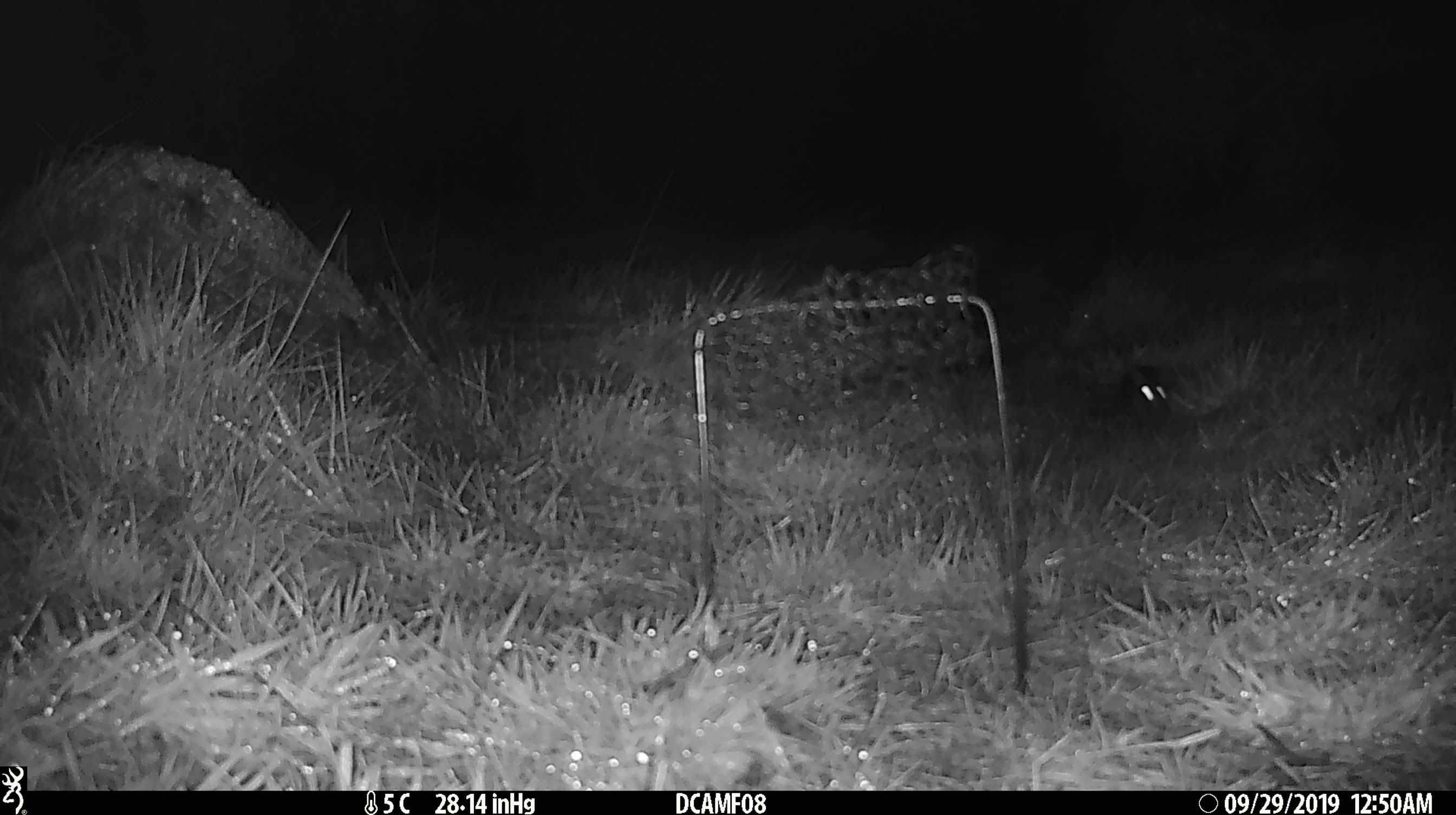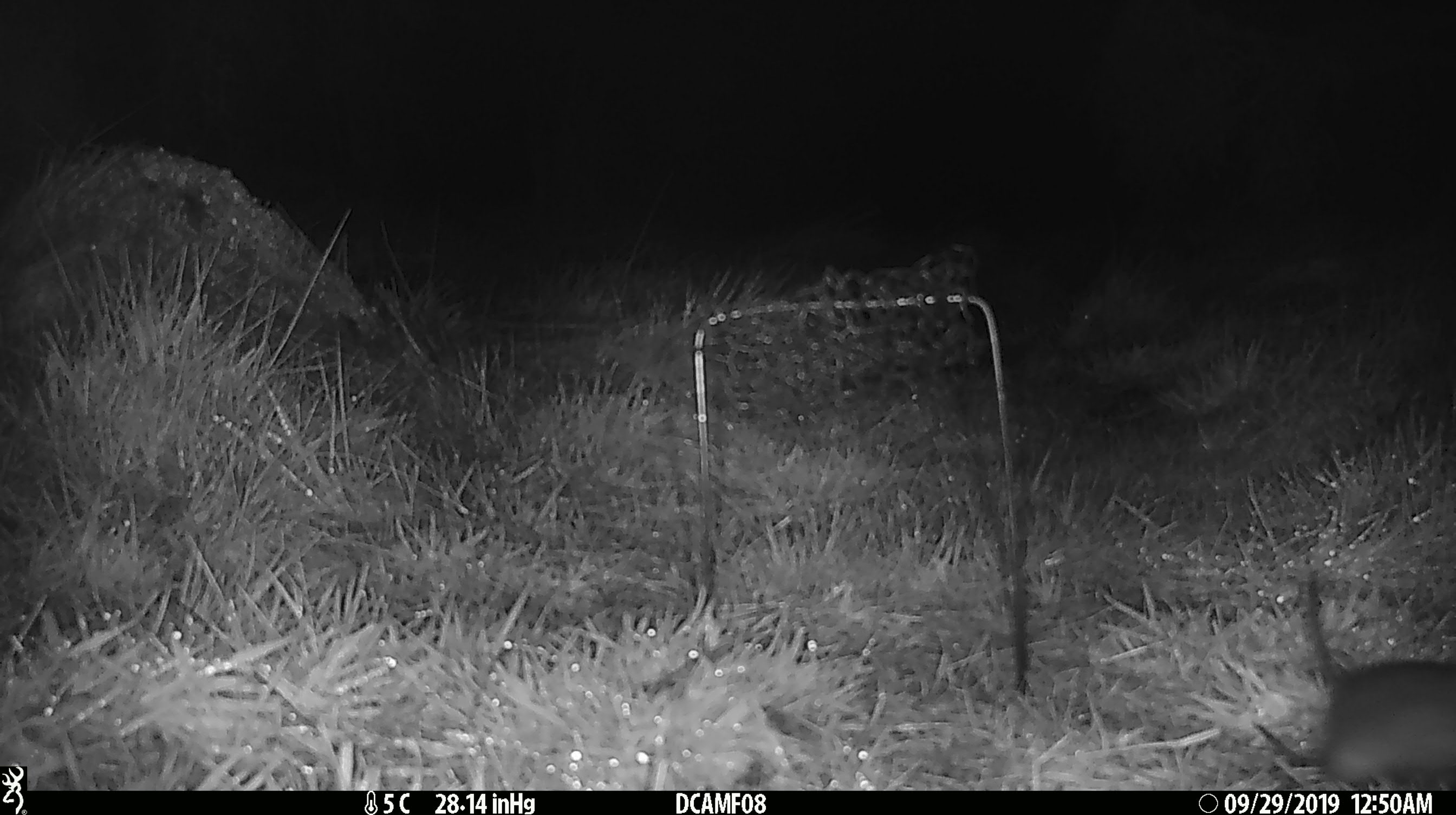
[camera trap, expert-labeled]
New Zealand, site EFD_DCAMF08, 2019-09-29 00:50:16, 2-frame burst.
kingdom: Animalia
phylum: Chordata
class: Mammalia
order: Rodentia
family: Muridae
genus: Rattus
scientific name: Rattus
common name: rat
Rat (Rattus).